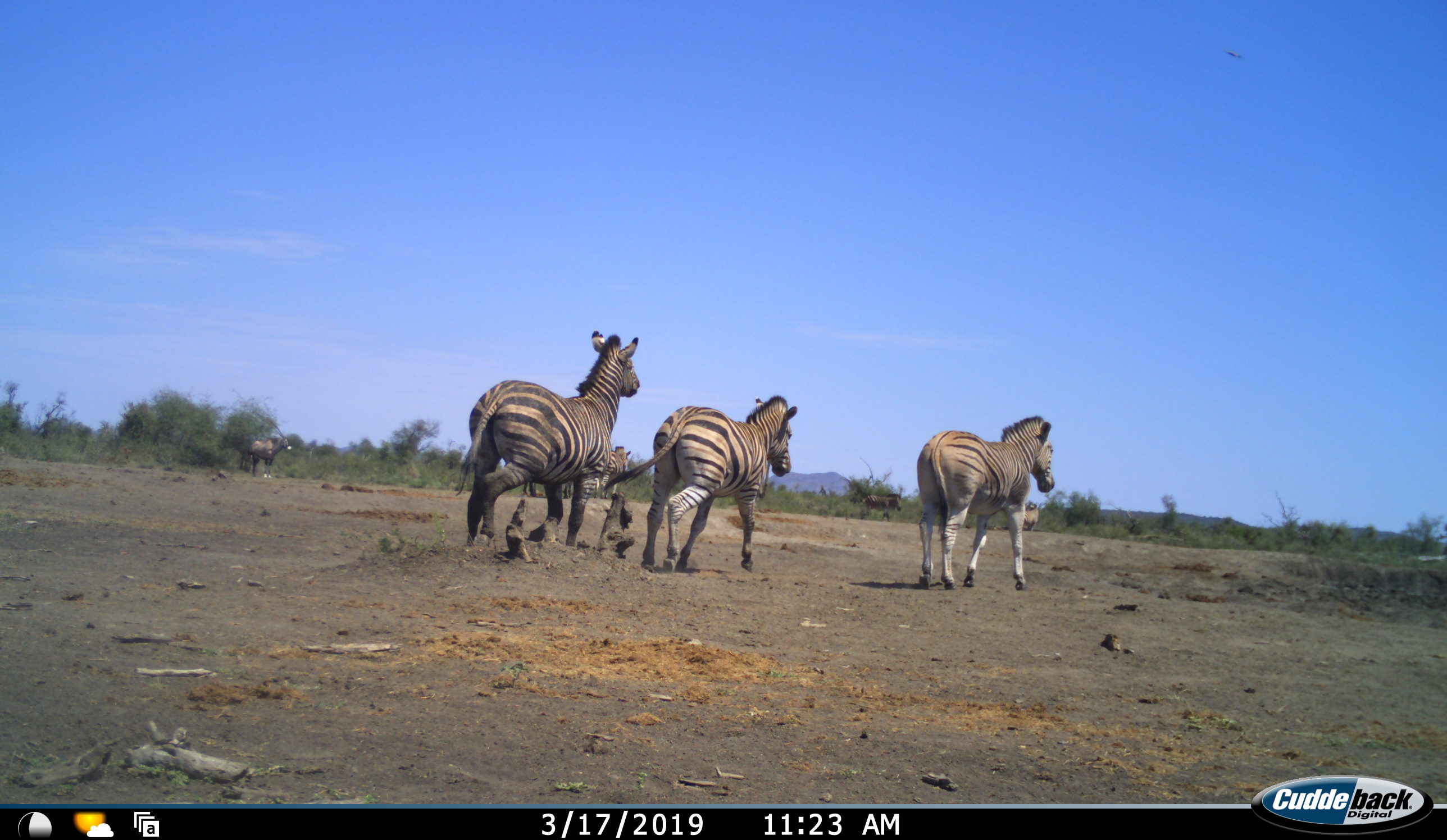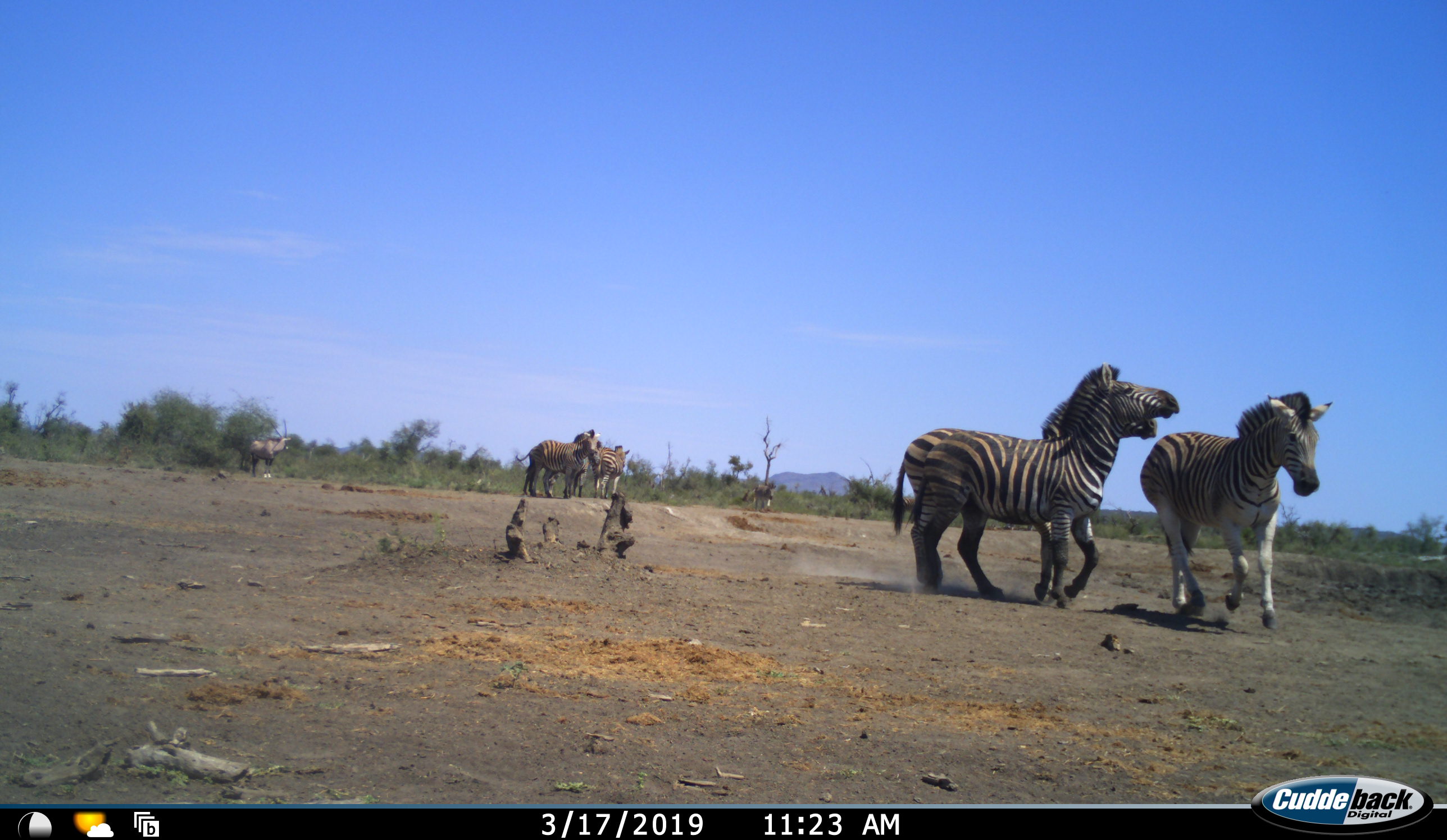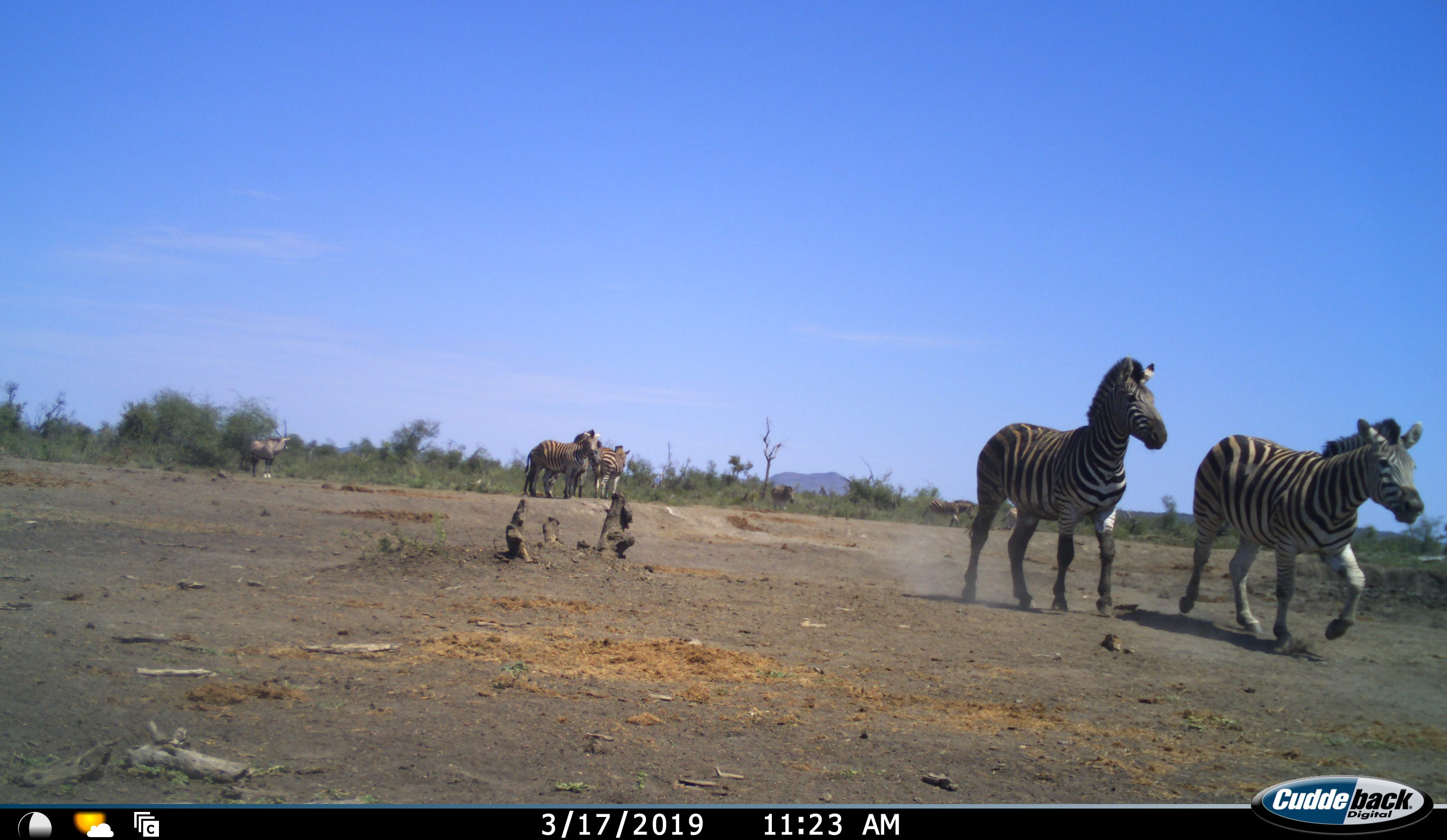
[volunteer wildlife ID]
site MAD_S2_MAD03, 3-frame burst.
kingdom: Animalia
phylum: Chordata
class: Mammalia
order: Perissodactyla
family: Equidae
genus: Equus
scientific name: Equus quagga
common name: plains zebra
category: zebraplains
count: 8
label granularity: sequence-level